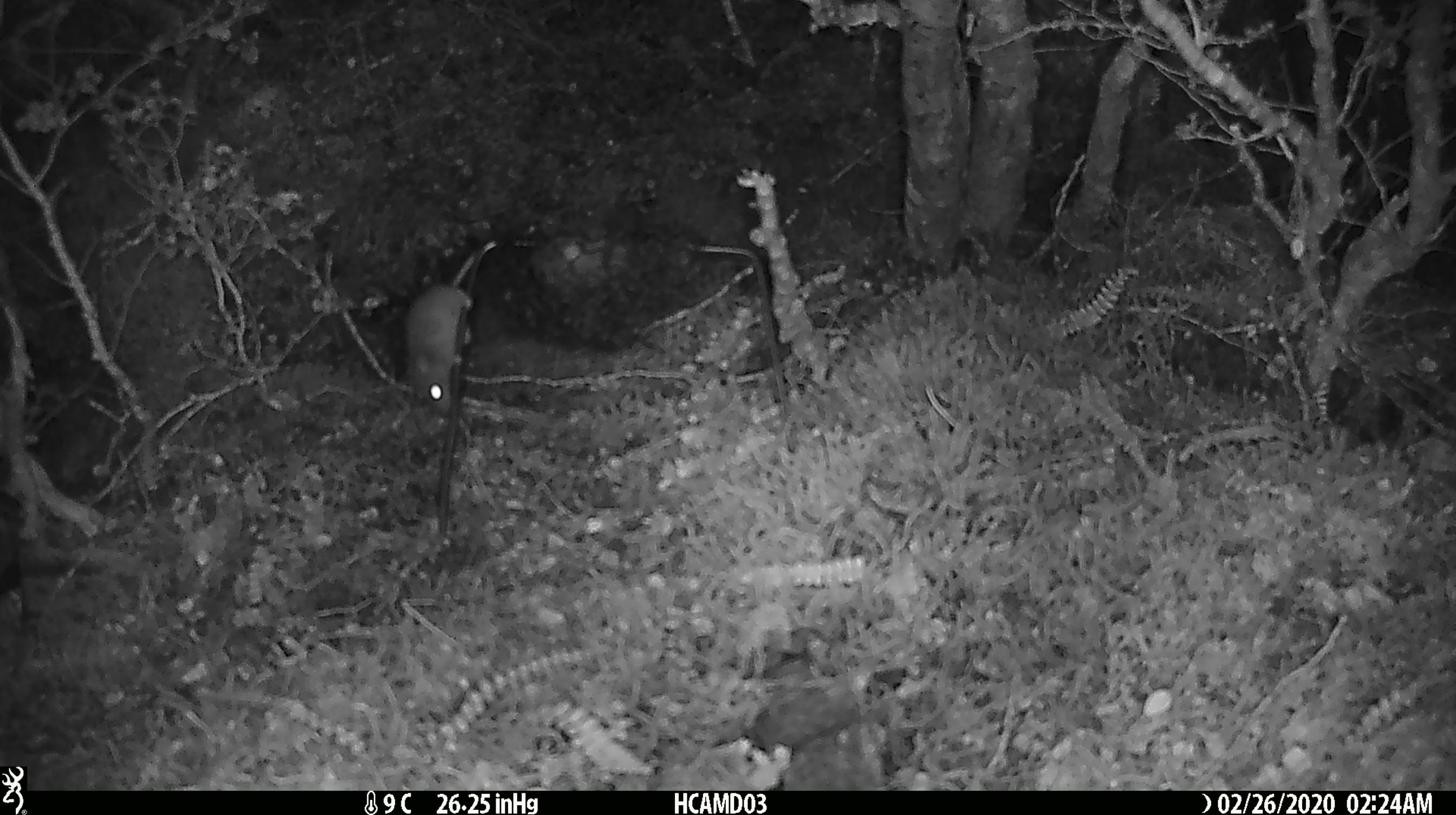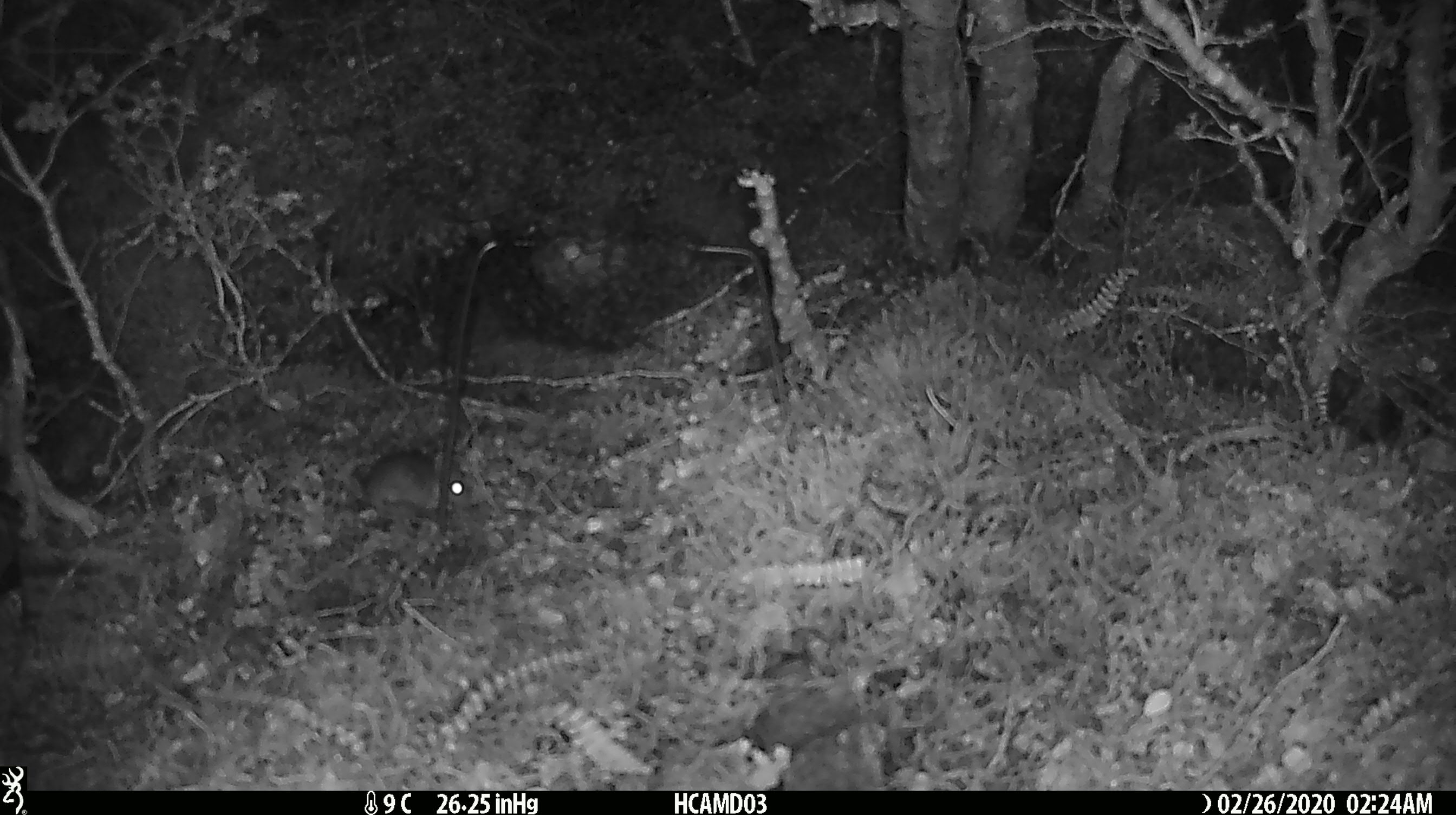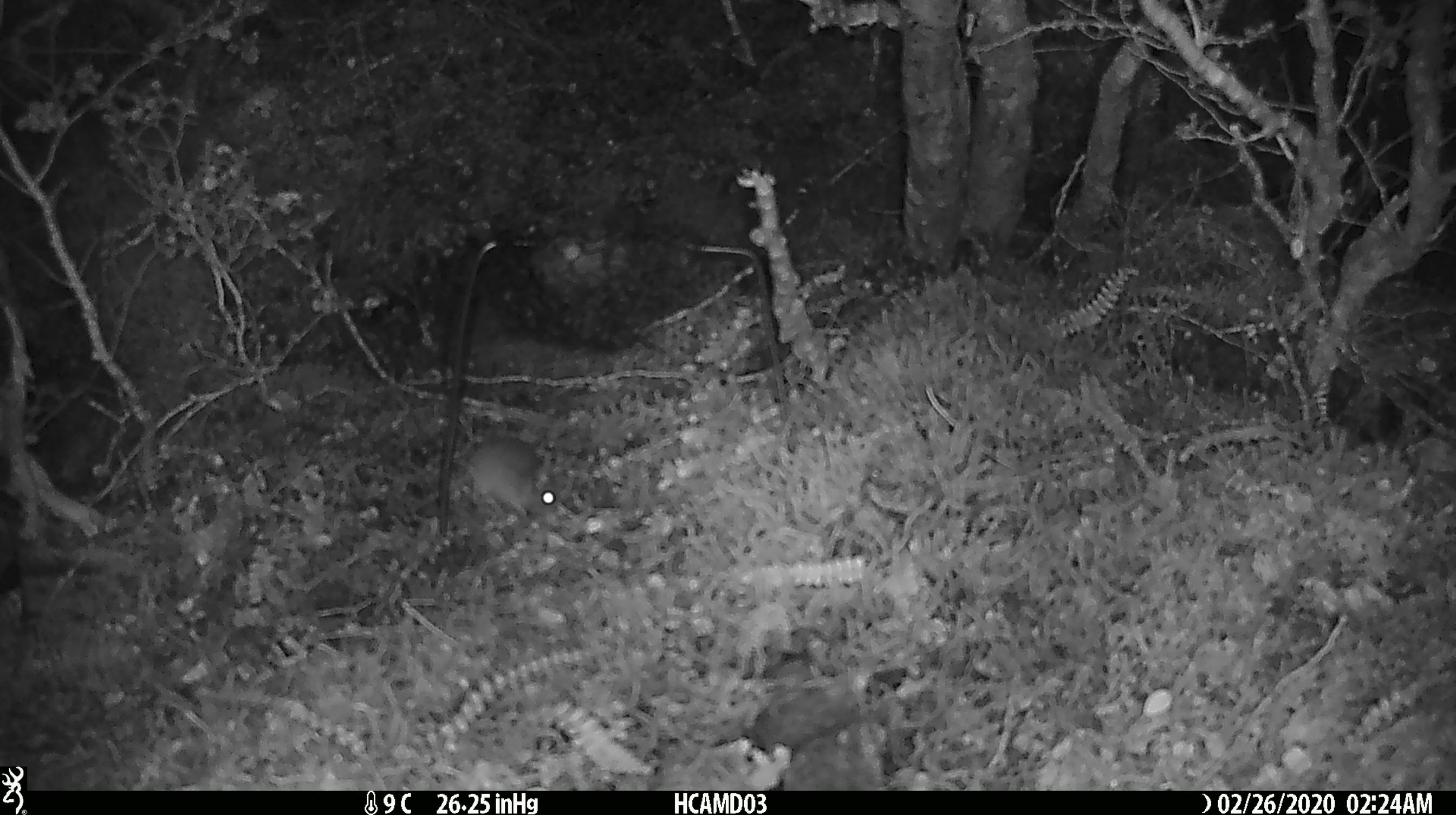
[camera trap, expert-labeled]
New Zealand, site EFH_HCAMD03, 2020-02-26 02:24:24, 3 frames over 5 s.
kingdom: Animalia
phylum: Chordata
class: Mammalia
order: Rodentia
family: Muridae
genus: Mus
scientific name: Mus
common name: mouse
Mouse (Mus).